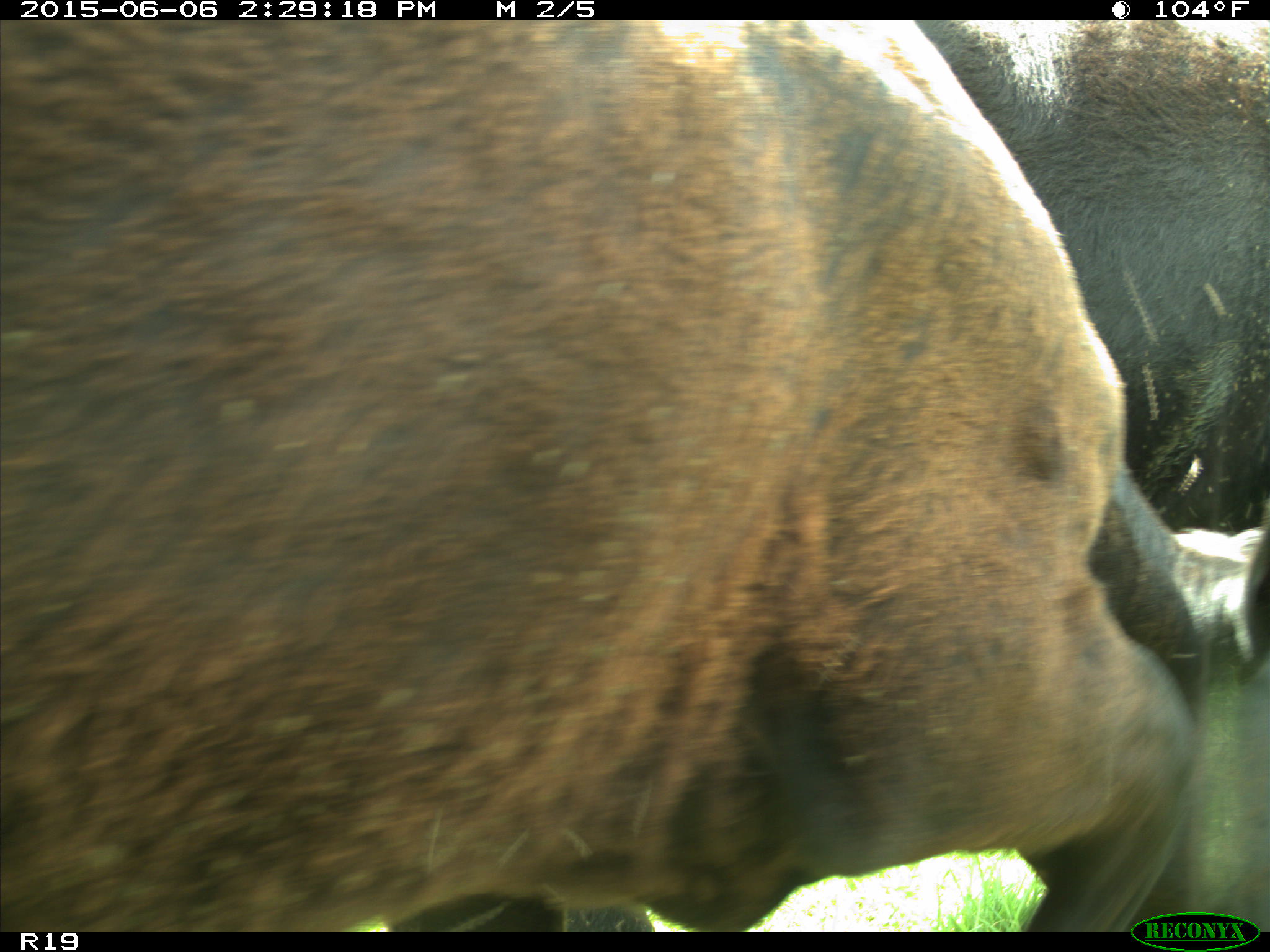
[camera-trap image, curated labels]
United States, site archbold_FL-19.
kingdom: Animalia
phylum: Chordata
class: Mammalia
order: Artiodactyla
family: Bovidae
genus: Bos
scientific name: Bos taurus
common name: domestic cow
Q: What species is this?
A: Bos taurus (domestic cow).